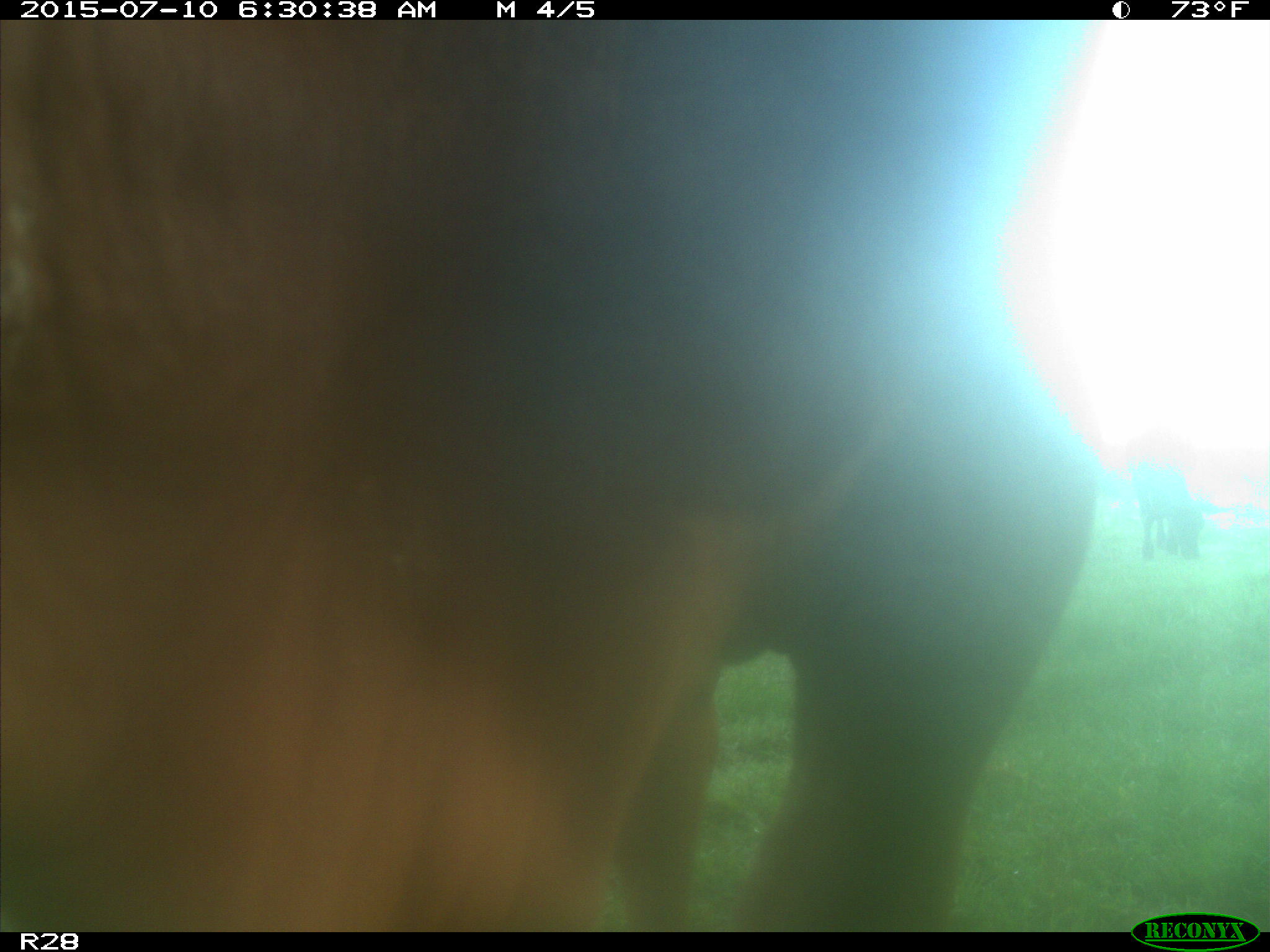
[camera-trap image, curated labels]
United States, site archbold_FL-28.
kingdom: Animalia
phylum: Chordata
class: Mammalia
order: Artiodactyla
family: Bovidae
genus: Bos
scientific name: Bos taurus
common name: domestic cow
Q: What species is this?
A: Bos taurus (domestic cow).